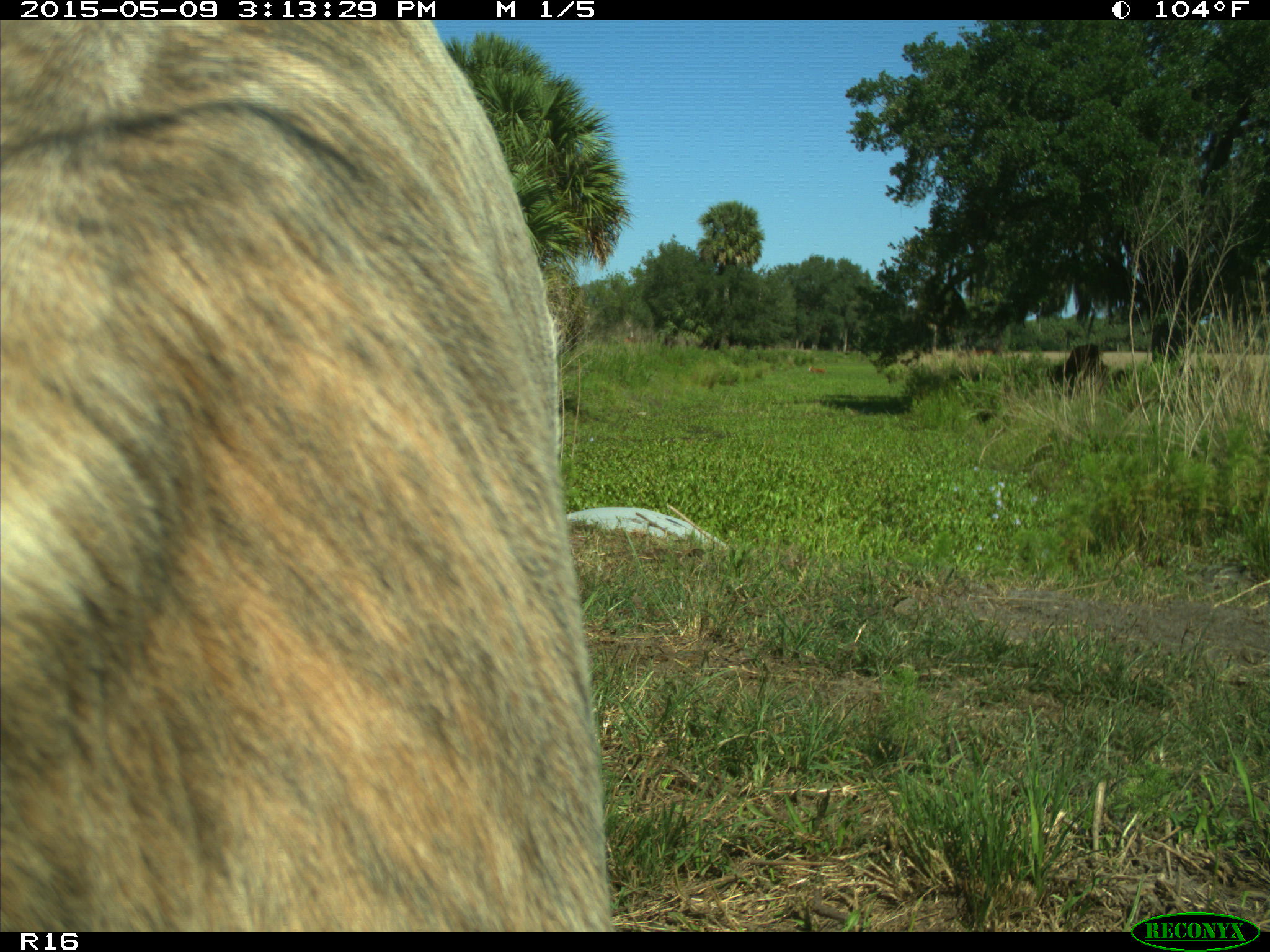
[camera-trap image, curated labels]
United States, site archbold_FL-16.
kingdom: Animalia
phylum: Chordata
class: Mammalia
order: Artiodactyla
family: Bovidae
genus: Bos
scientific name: Bos taurus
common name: domestic cow